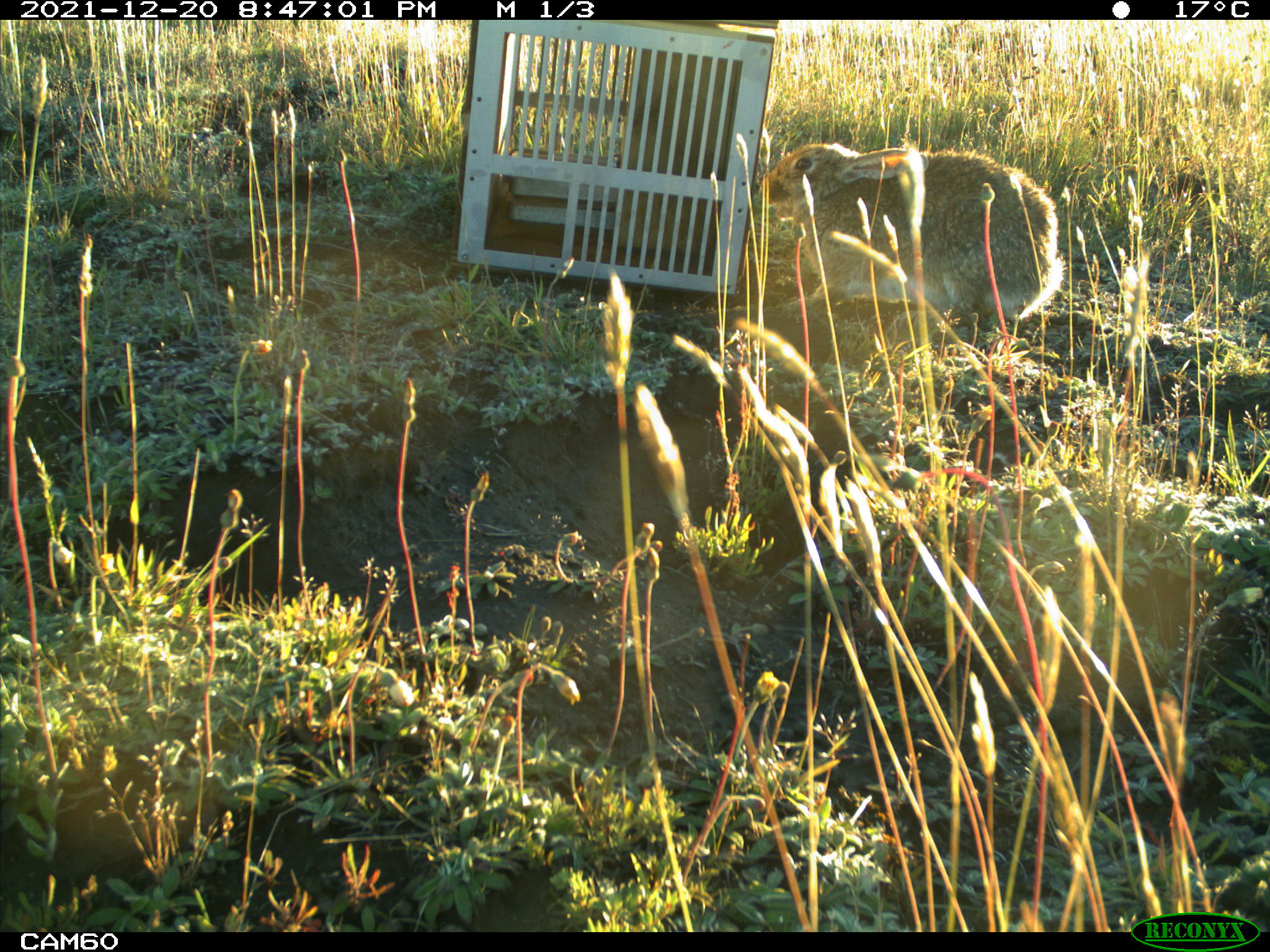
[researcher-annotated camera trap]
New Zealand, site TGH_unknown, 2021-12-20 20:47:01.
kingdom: Animalia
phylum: Chordata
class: Mammalia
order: Lagomorpha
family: Leporidae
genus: Oryctolagus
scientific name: Oryctolagus cuniculus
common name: european rabbit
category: rabbit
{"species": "rabbit (european rabbit) (Oryctolagus cuniculus)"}